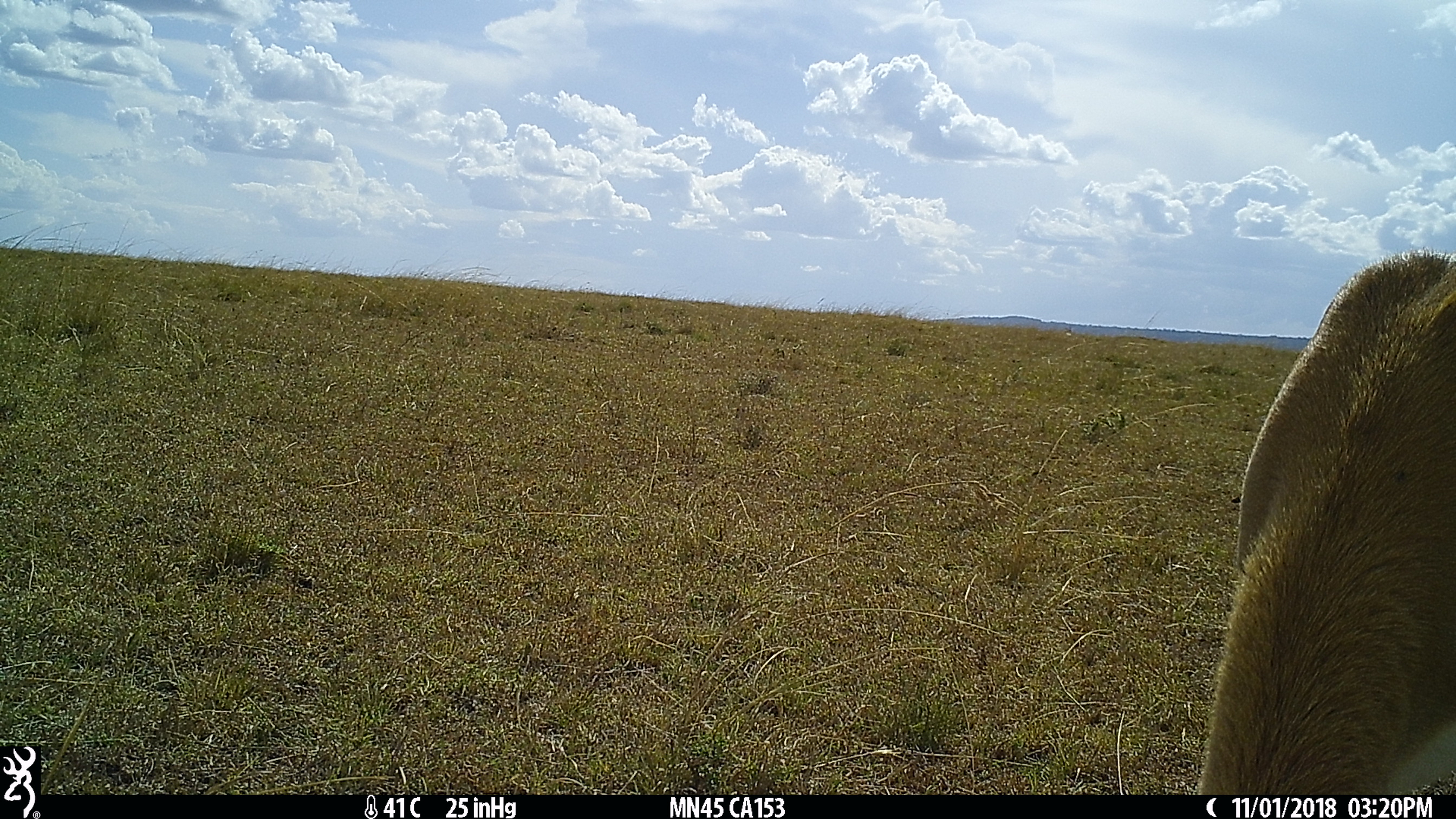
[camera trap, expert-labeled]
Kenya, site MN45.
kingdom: Animalia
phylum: Chordata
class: Mammalia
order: Artiodactyla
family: Bovidae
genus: Eudorcas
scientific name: Eudorcas thomsonii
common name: thomon's gazelle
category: gazelle thomsons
Gazelle thomsons (thomon's gazelle) (Eudorcas thomsonii).